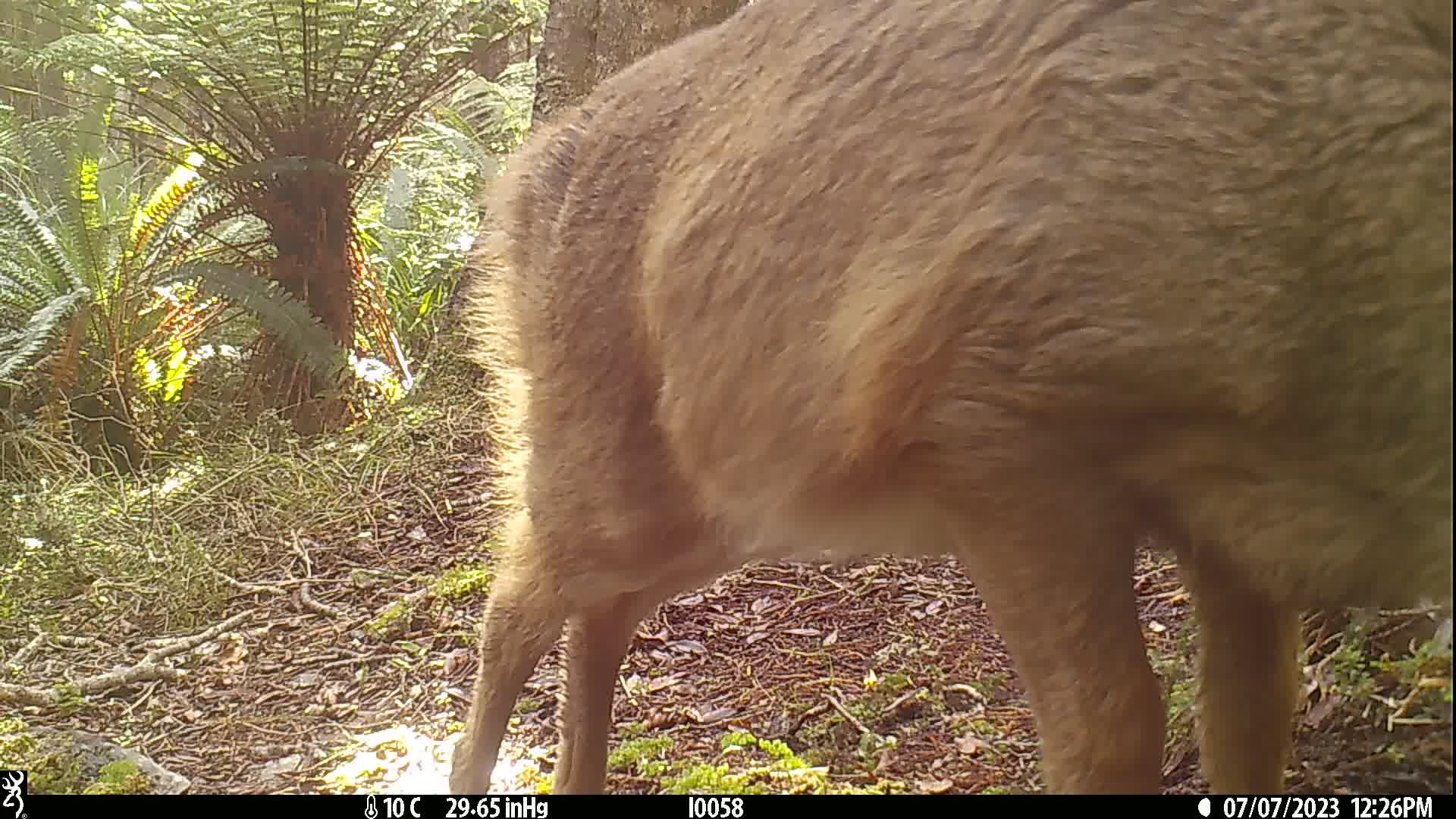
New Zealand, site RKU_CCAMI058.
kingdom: Animalia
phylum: Chordata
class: Mammalia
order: Artiodactyla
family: Cervidae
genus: Odocoileus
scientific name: Odocoileus virginianus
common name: white-tailed deer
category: white tailed deer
White tailed deer (white-tailed deer) (Odocoileus virginianus).